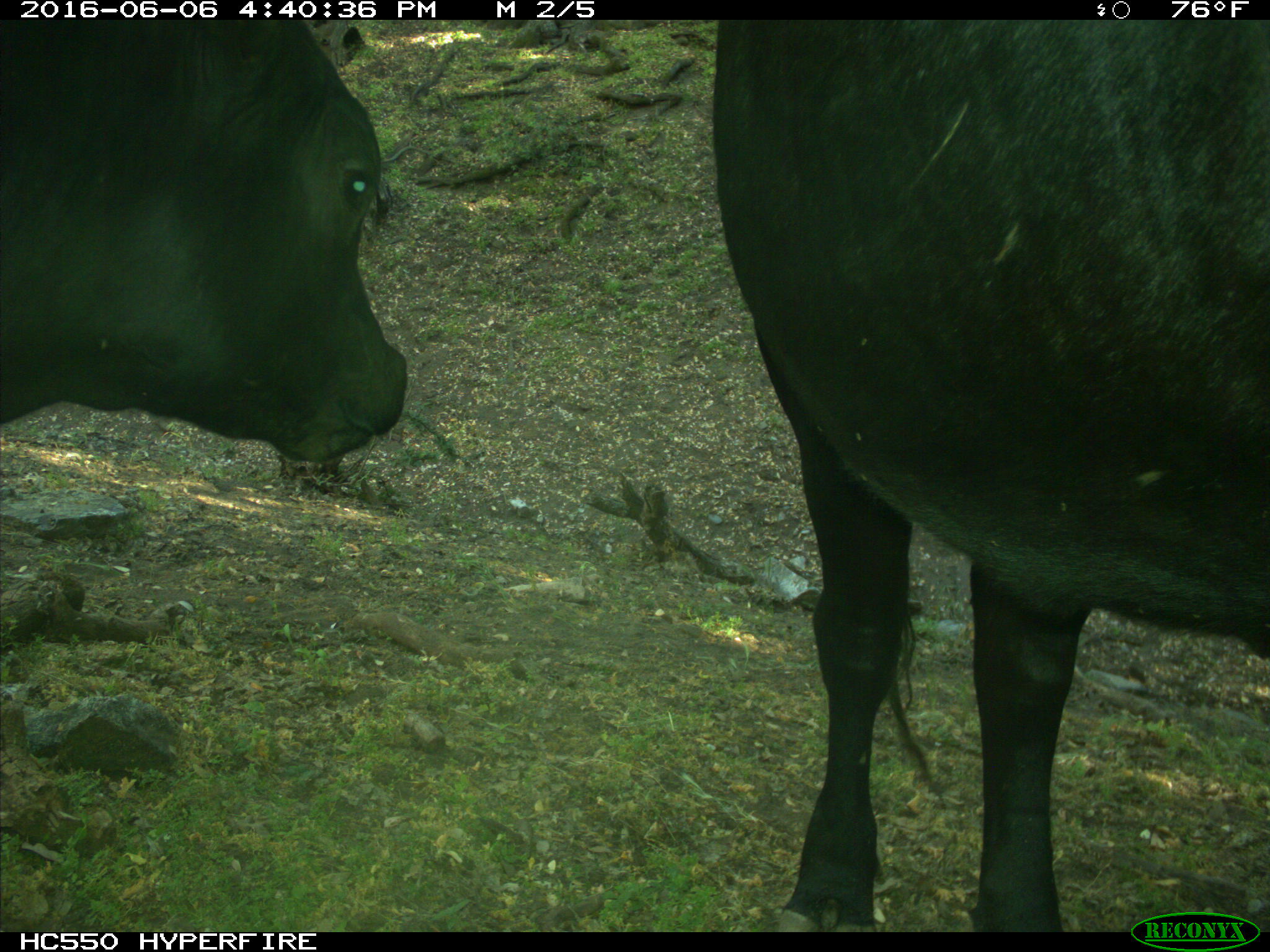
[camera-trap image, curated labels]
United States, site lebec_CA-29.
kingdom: Animalia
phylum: Chordata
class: Mammalia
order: Artiodactyla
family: Bovidae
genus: Bos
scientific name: Bos taurus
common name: domestic cow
Bos taurus (domestic cow).